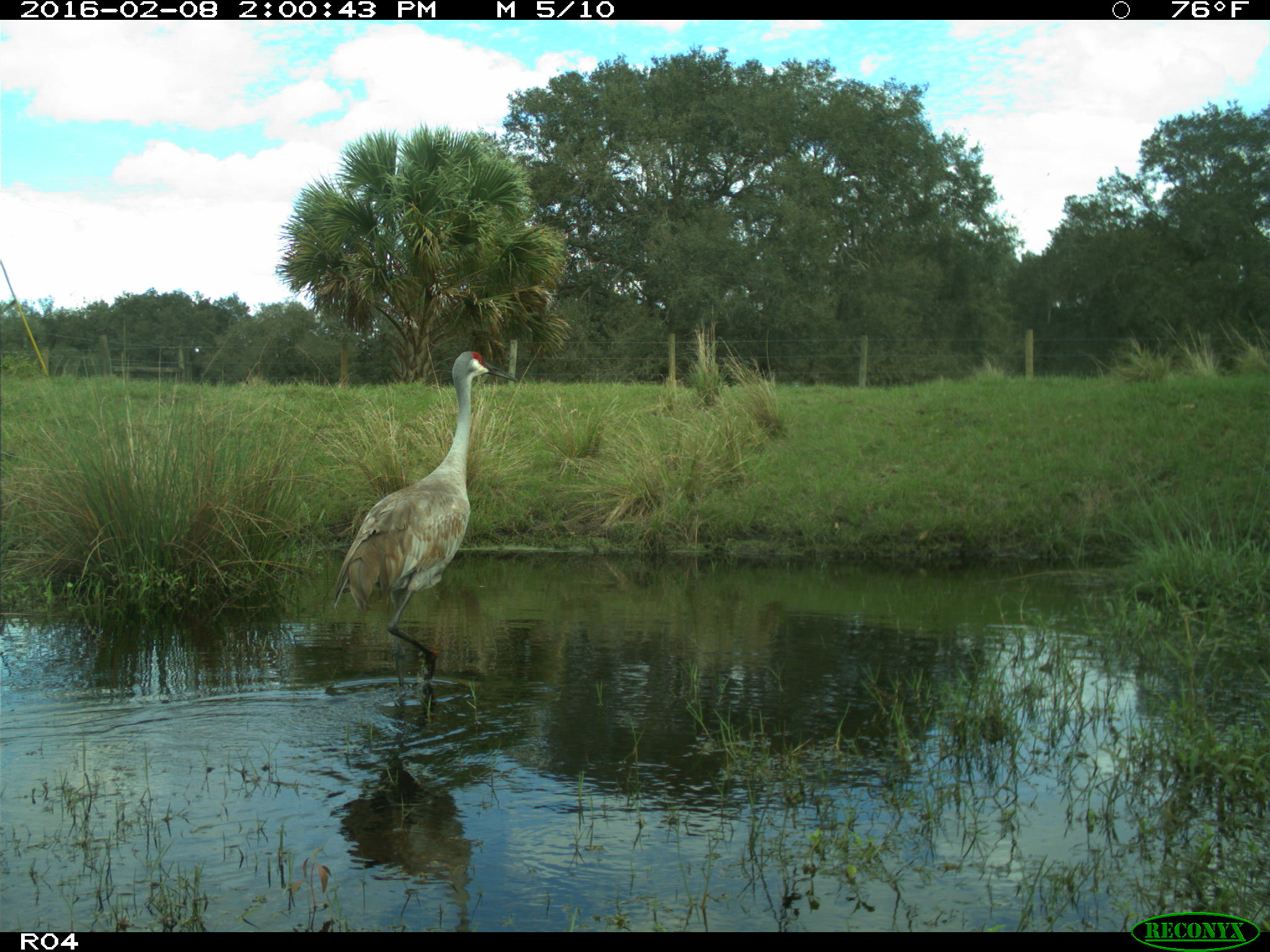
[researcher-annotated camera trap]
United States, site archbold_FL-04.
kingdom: Animalia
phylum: Chordata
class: Aves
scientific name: Aves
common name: birds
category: unidentified bird